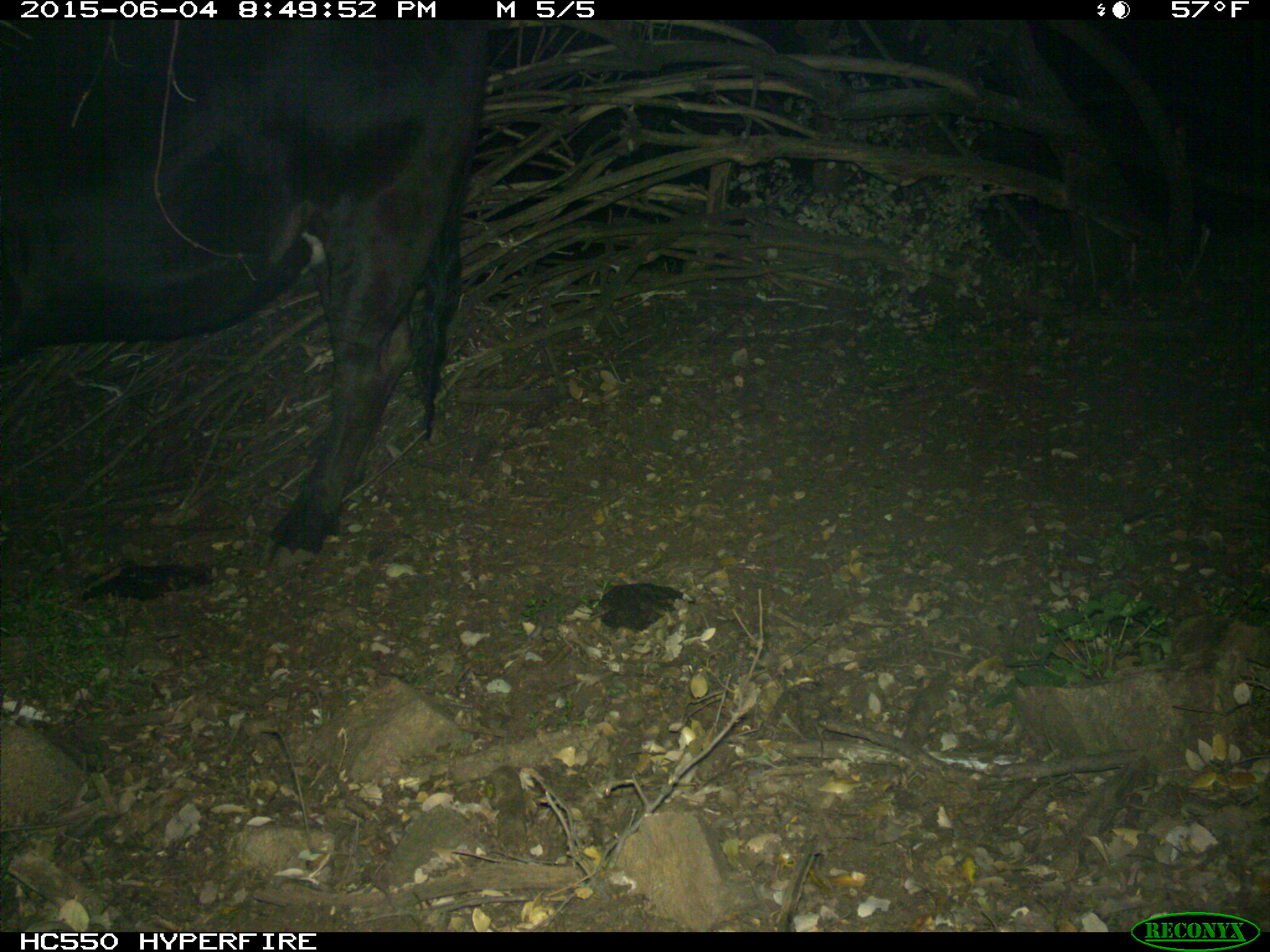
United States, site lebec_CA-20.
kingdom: Animalia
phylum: Chordata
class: Mammalia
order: Artiodactyla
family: Bovidae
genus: Bos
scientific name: Bos taurus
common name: domestic cow